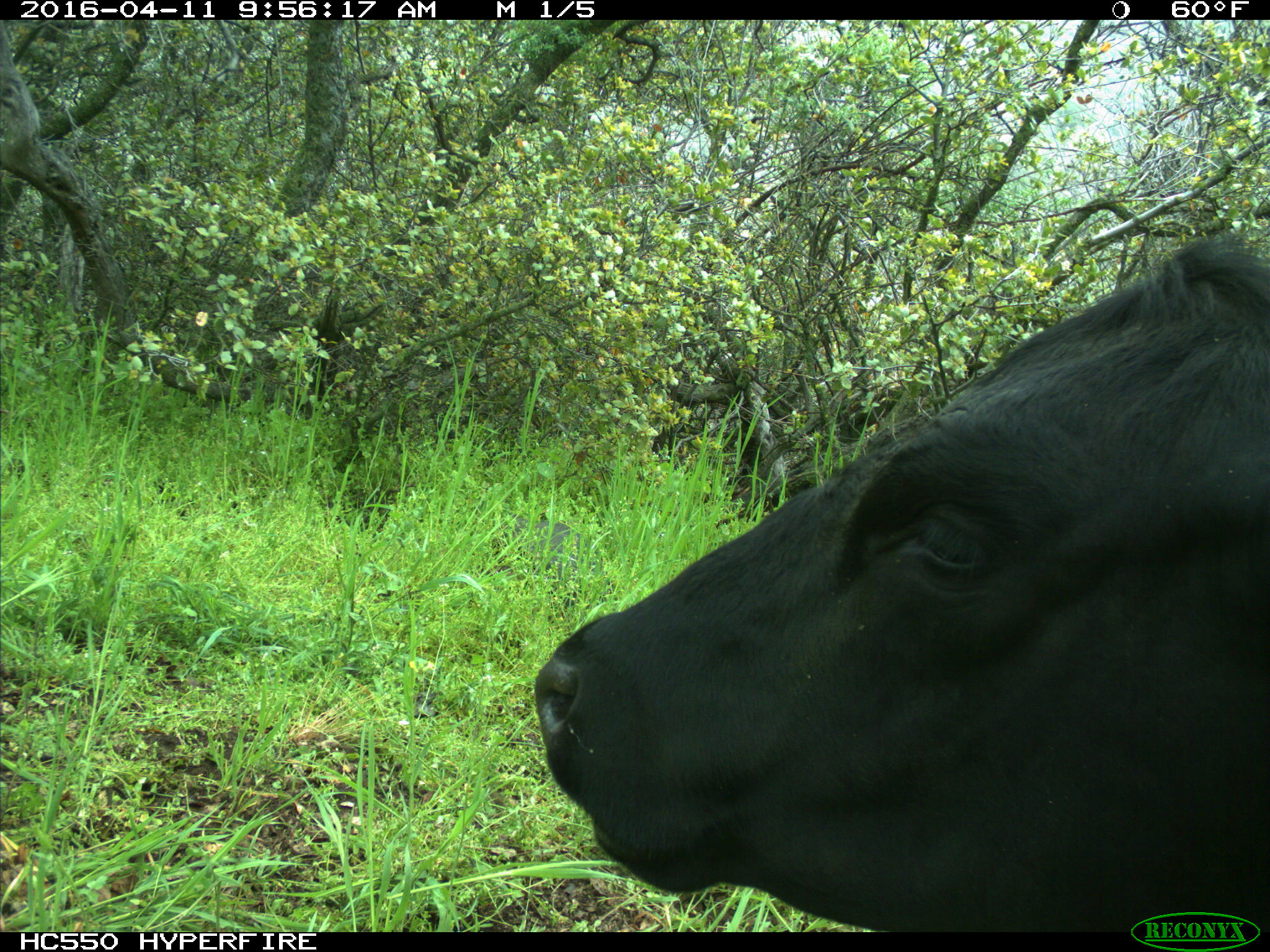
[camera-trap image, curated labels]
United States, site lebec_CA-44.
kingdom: Animalia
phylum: Chordata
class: Mammalia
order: Artiodactyla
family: Bovidae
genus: Bos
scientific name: Bos taurus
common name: domestic cow